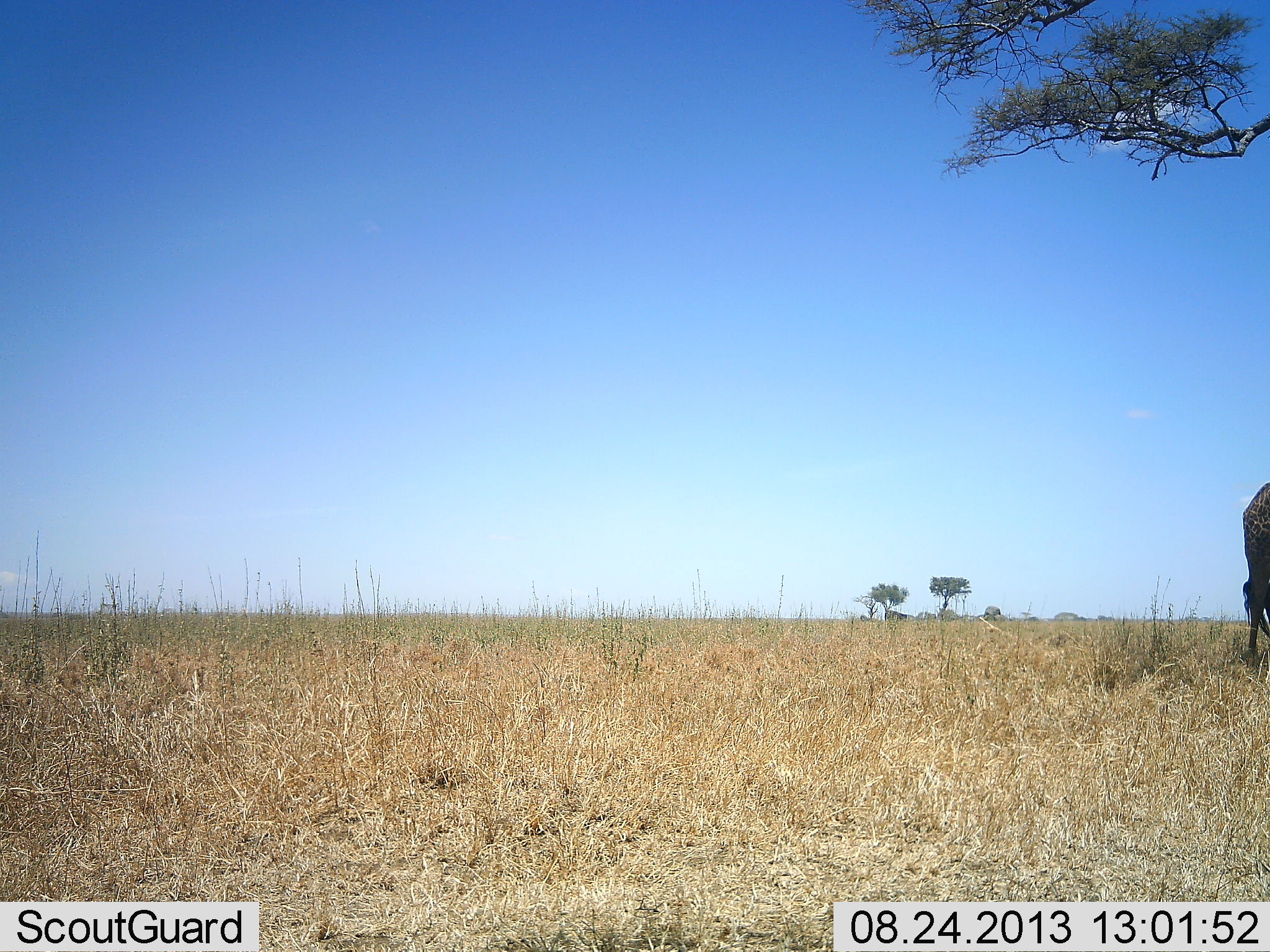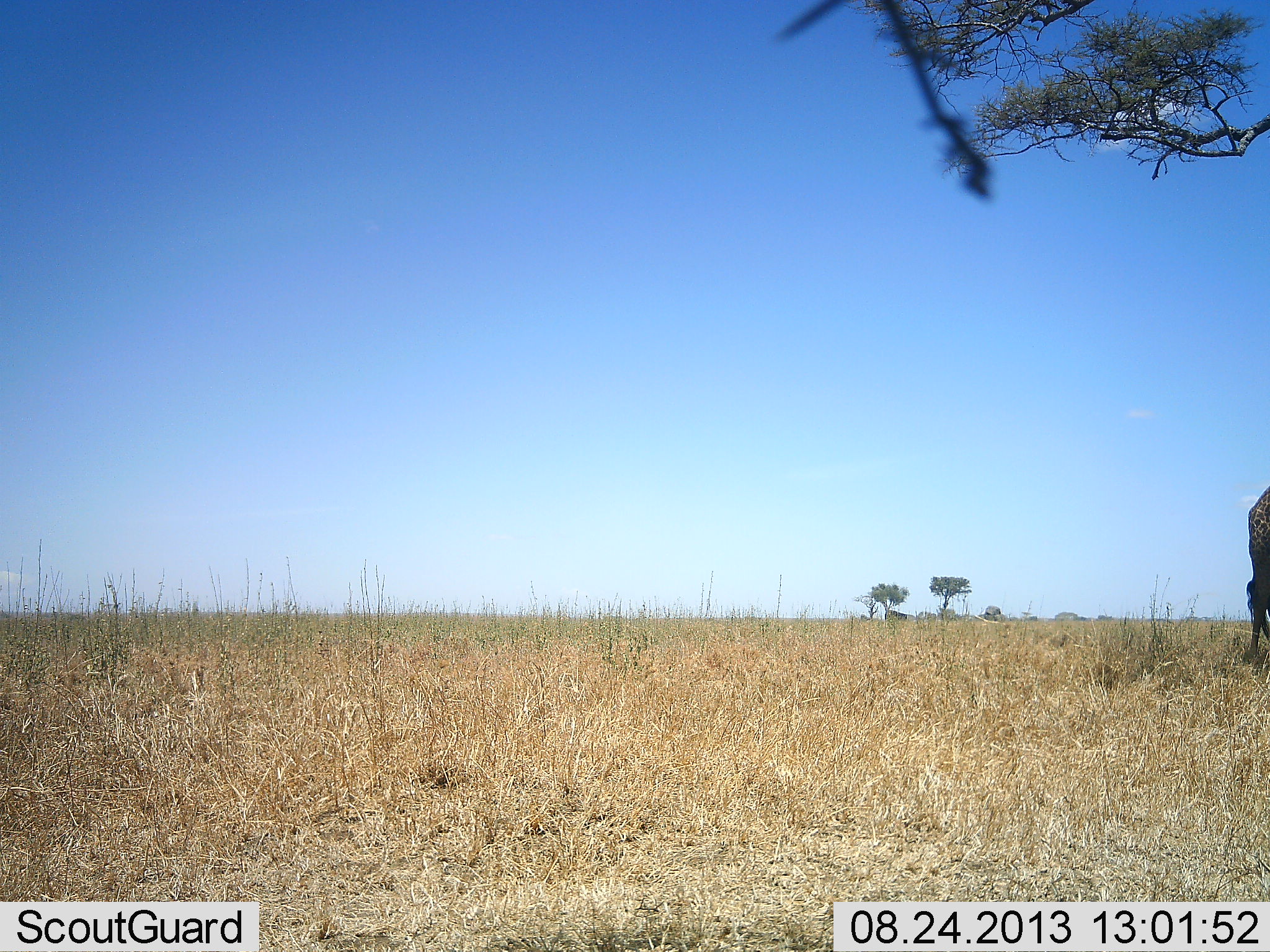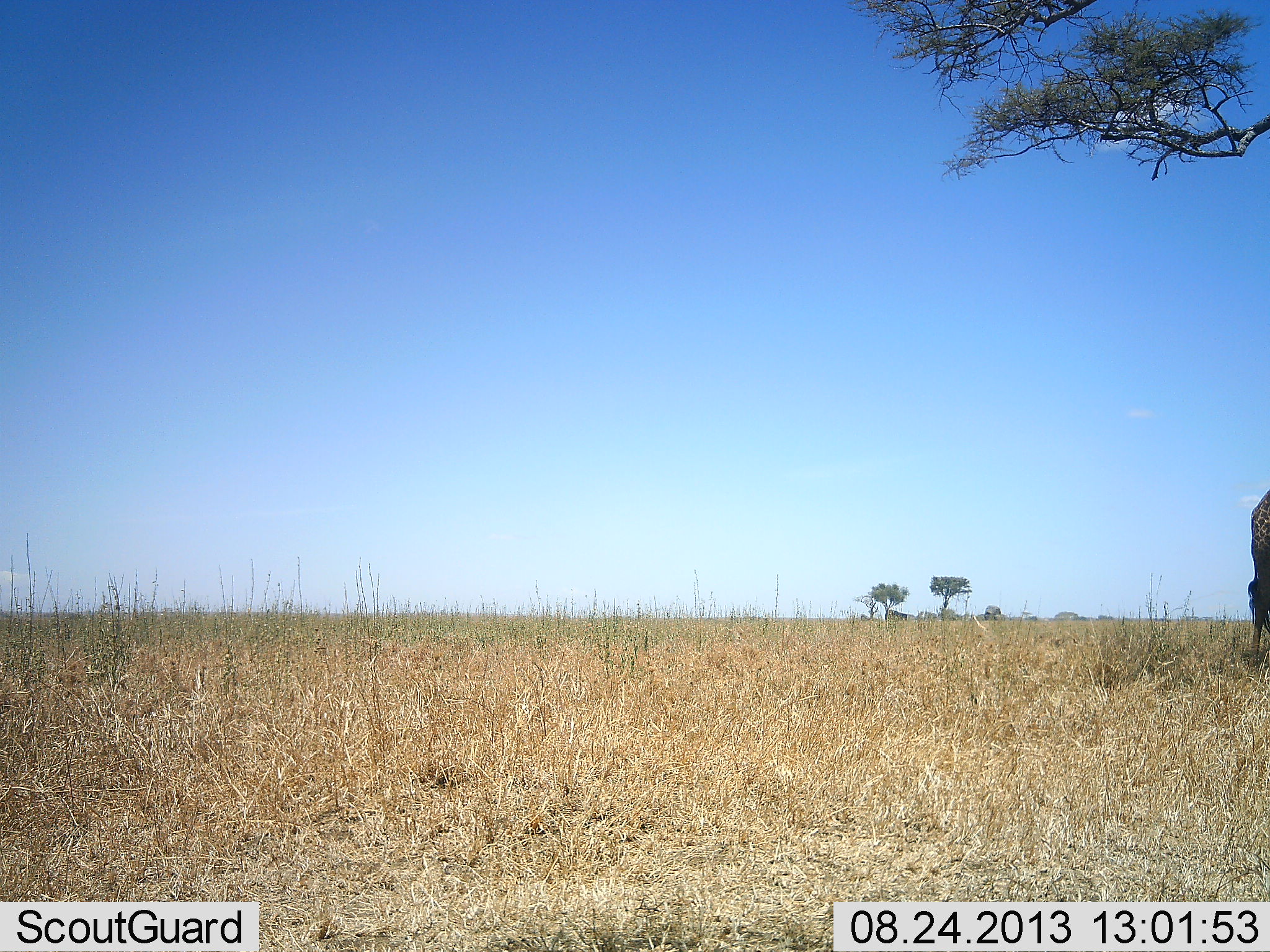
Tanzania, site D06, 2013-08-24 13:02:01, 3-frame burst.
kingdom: Animalia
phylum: Chordata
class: Mammalia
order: Artiodactyla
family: Giraffidae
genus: Giraffa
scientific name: Giraffa camelopardalis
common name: giraffe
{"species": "giraffe (Giraffa camelopardalis)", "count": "1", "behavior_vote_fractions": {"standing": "83%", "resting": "0%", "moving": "17%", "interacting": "0%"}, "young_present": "0%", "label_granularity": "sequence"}